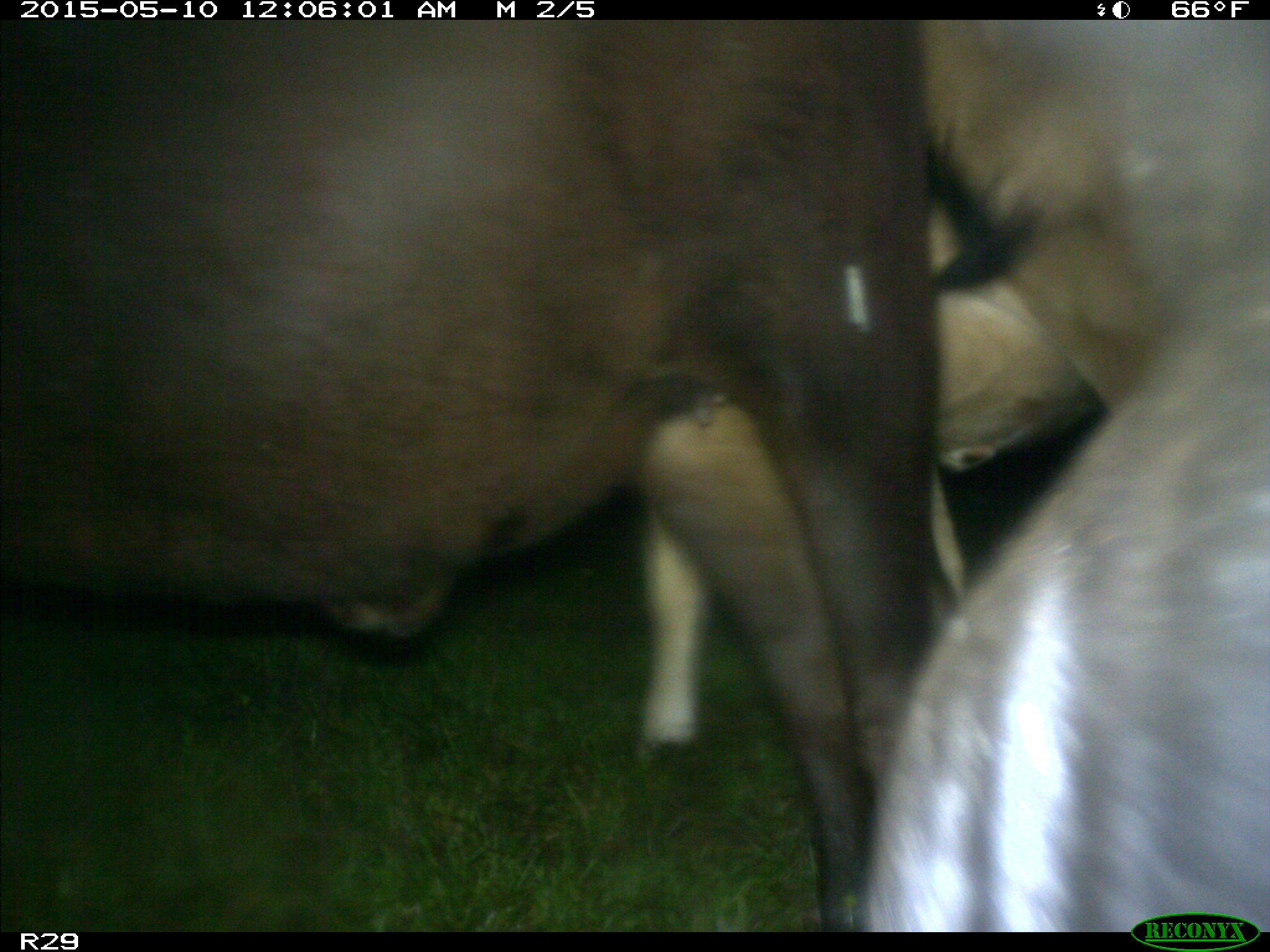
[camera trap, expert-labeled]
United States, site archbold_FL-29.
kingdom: Animalia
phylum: Chordata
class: Mammalia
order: Artiodactyla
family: Bovidae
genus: Bos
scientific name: Bos taurus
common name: domestic cow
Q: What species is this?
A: Bos taurus (domestic cow).